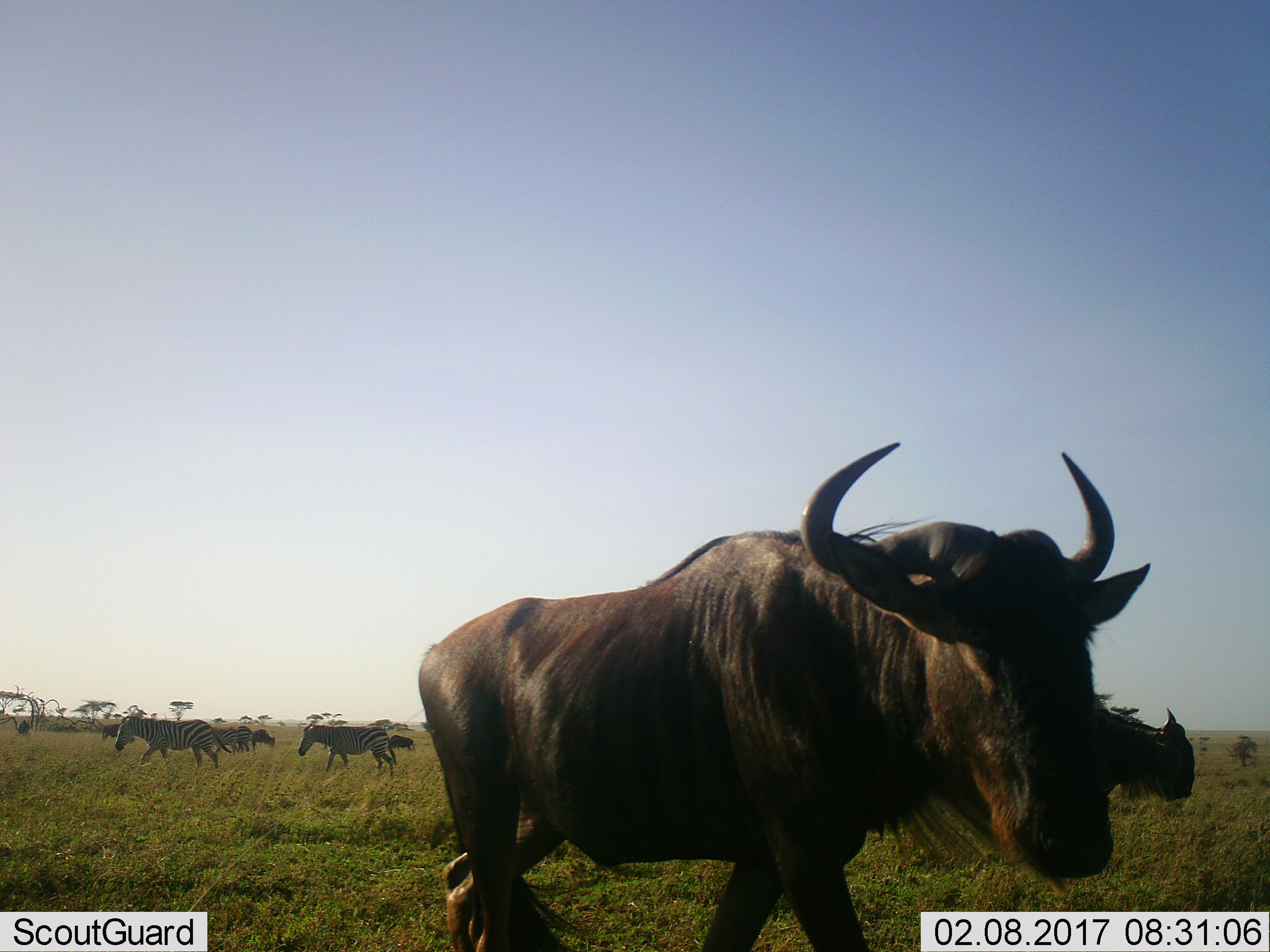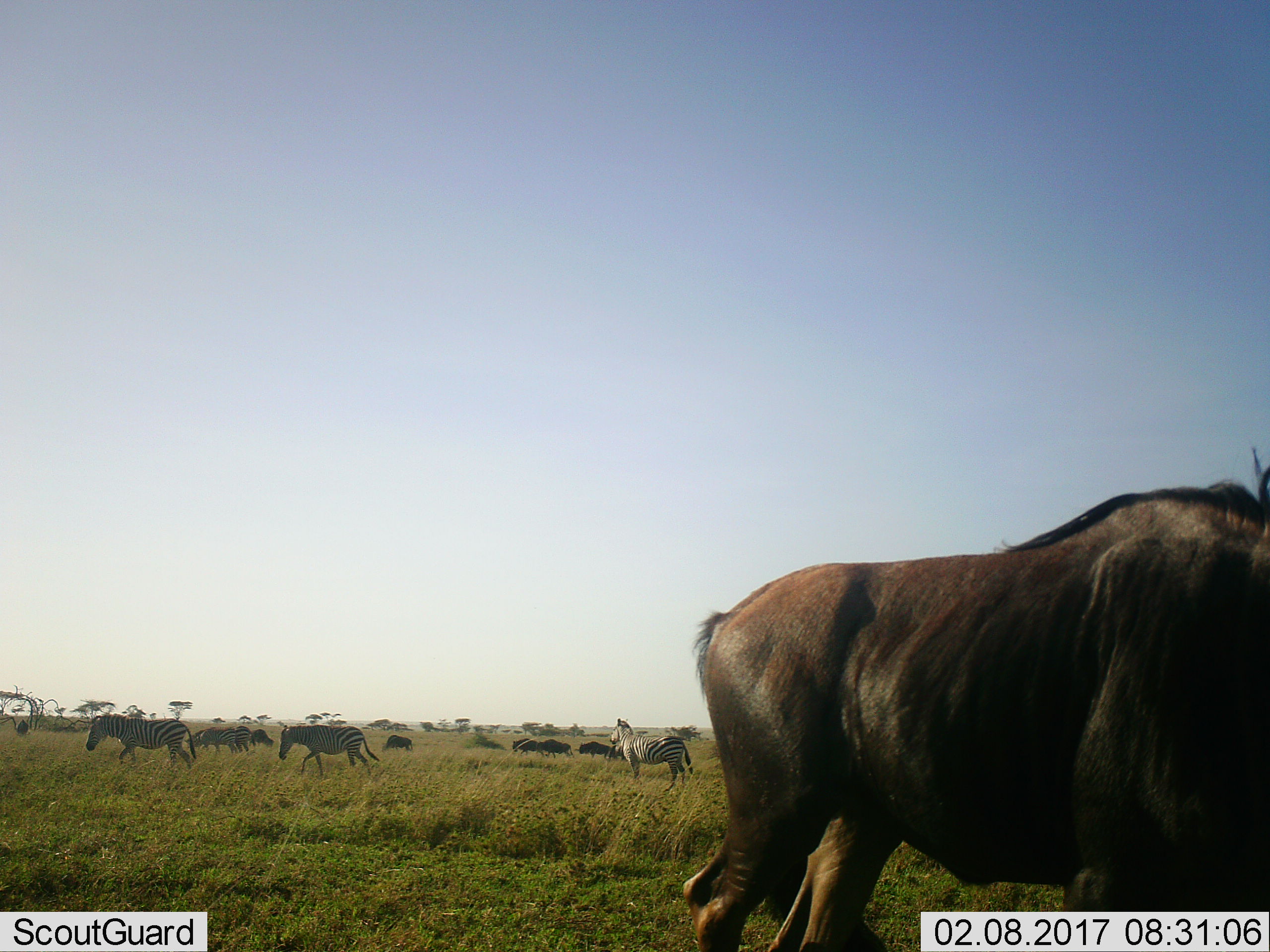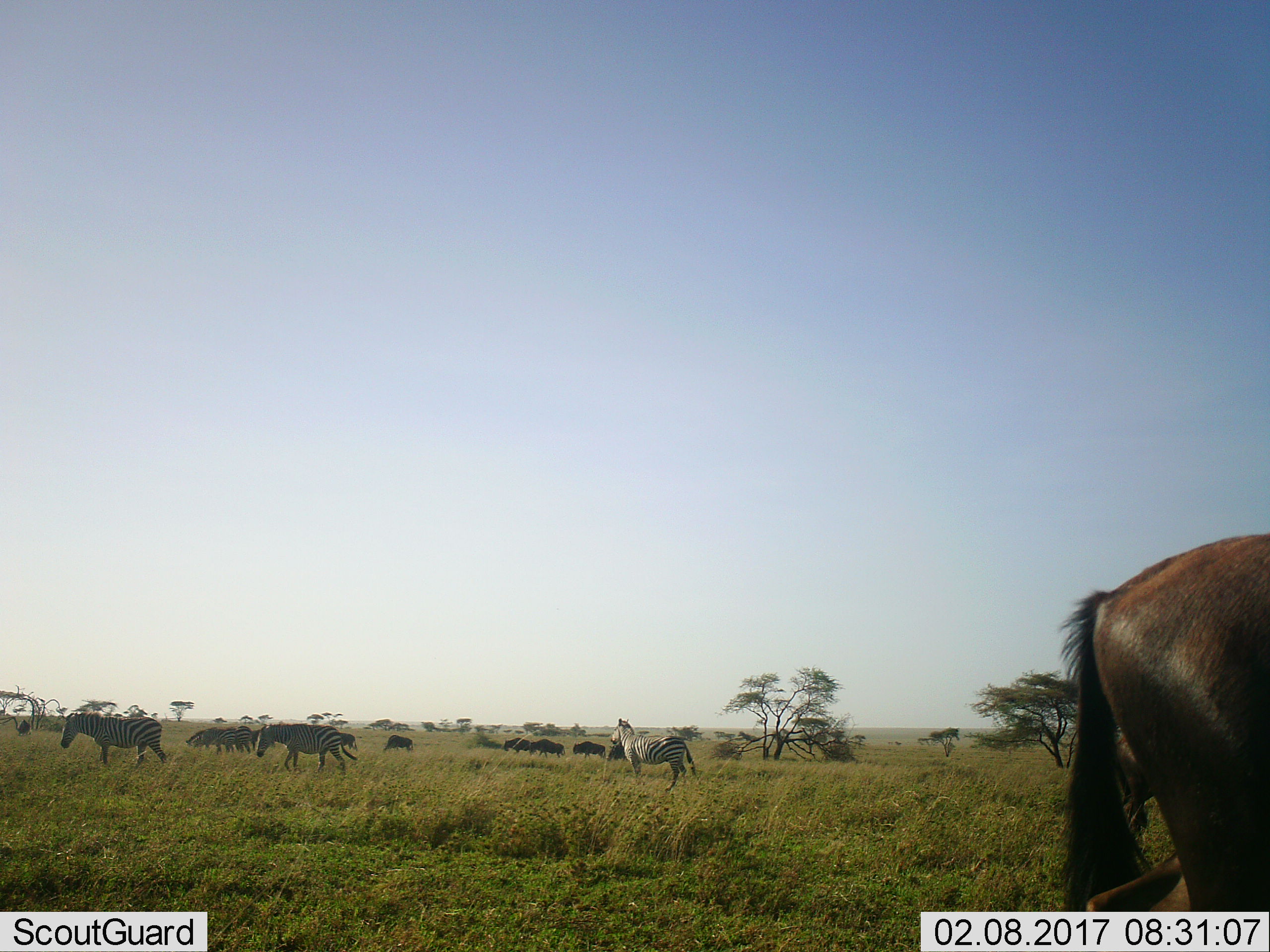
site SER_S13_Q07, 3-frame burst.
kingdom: Animalia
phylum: Chordata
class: Mammalia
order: Artiodactyla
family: Bovidae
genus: Connochaetes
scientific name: Connochaetes taurinus taurinus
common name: blue wildebeest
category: wildebeestblue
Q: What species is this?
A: Wildebeestblue (blue wildebeest) (Connochaetes taurinus taurinus).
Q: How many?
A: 7.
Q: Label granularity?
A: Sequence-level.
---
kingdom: Animalia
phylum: Chordata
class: Mammalia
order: Perissodactyla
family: Equidae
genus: Equus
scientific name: Equus quagga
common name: plains zebra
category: zebraplains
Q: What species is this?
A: Zebraplains (plains zebra) (Equus quagga).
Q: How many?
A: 5.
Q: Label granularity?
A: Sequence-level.